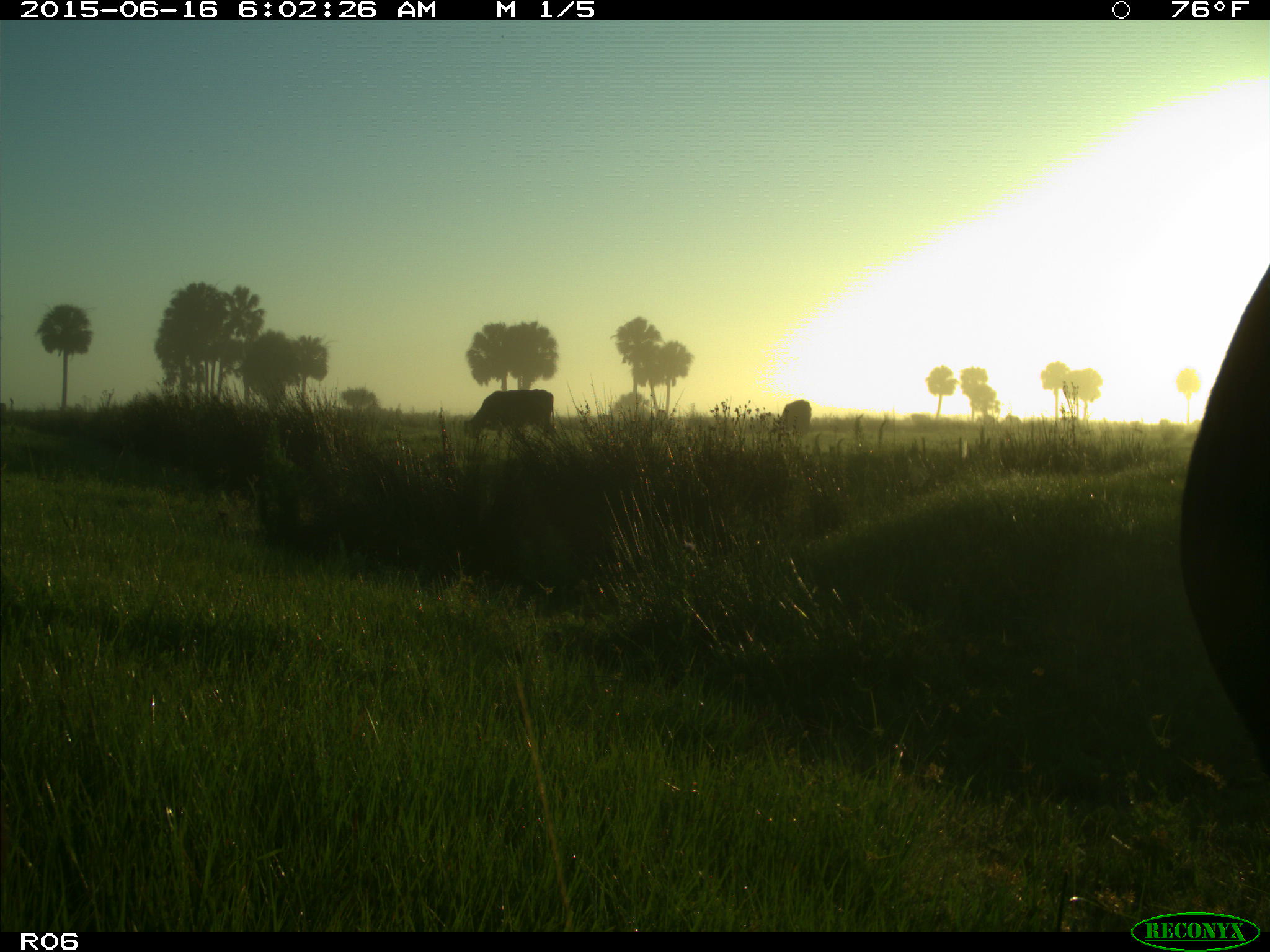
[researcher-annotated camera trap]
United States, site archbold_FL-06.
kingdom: Animalia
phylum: Chordata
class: Mammalia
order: Artiodactyla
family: Bovidae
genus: Bos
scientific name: Bos taurus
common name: domestic cow